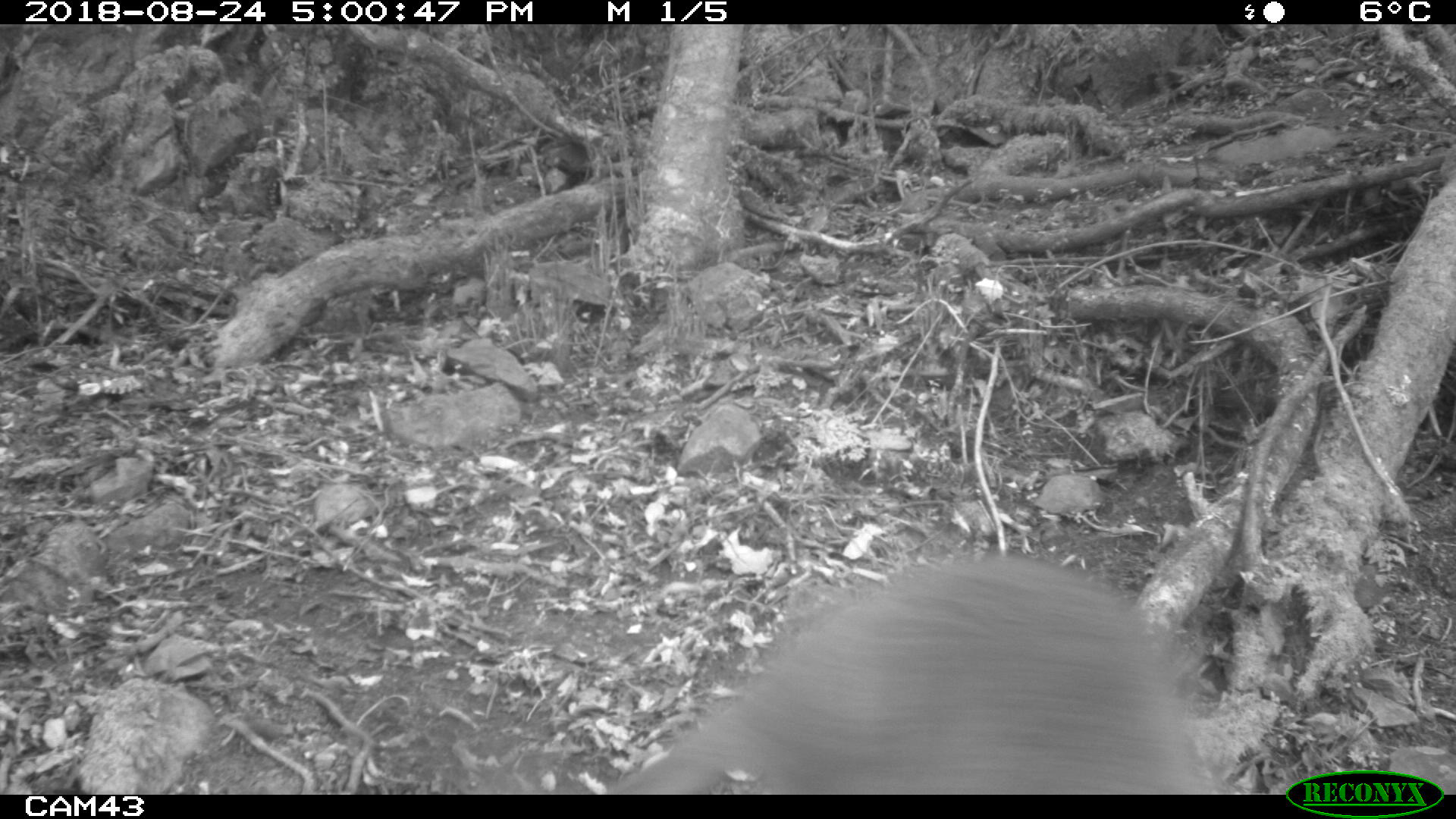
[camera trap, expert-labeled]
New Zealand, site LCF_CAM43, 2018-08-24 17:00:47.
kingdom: Animalia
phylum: Chordata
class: Mammalia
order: Diprotodontia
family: Macropodidae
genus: Notamacropus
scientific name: Notamacropus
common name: wallaby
Wallaby (Notamacropus).